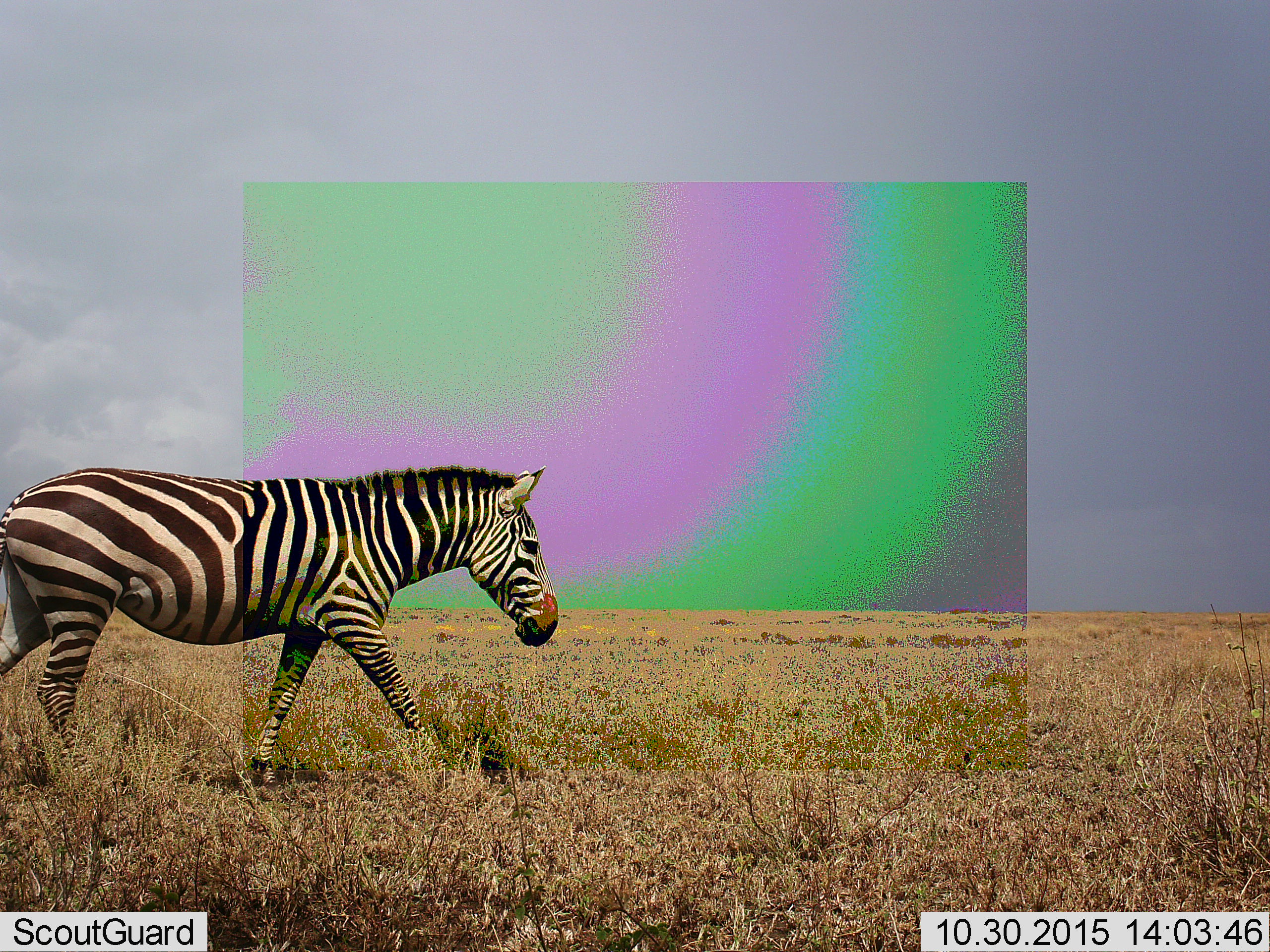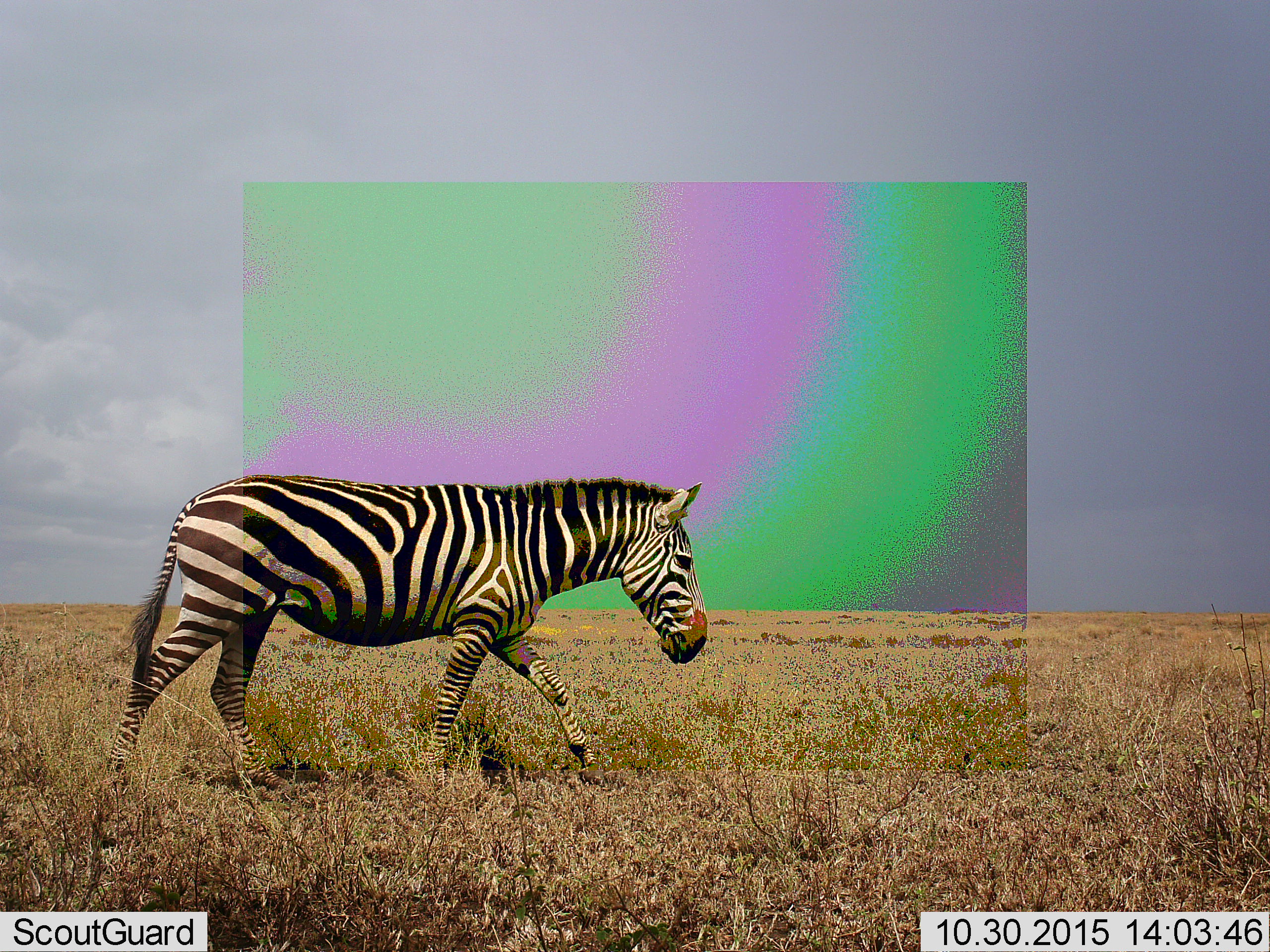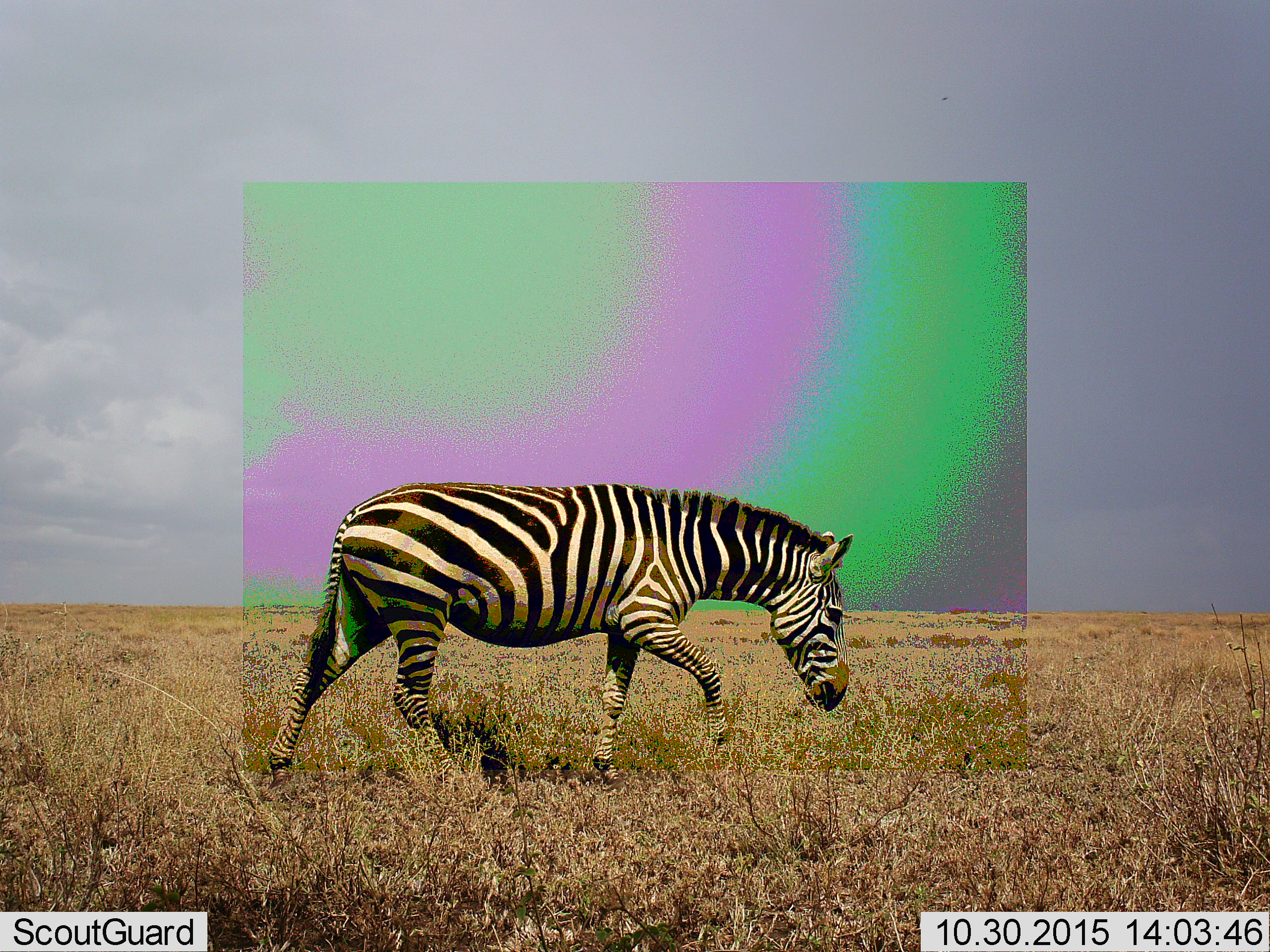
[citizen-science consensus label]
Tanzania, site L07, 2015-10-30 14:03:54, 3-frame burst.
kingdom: Animalia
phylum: Chordata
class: Mammalia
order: Perissodactyla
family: Equidae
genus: Equus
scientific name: Equus quagga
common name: plains zebra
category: zebra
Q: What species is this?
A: Zebra (plains zebra) (Equus quagga).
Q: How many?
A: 1.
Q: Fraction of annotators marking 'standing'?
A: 30%.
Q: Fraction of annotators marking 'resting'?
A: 0%.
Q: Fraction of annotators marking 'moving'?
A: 80%.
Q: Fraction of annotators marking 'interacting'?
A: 0%.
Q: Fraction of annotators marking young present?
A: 0%.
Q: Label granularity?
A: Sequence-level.